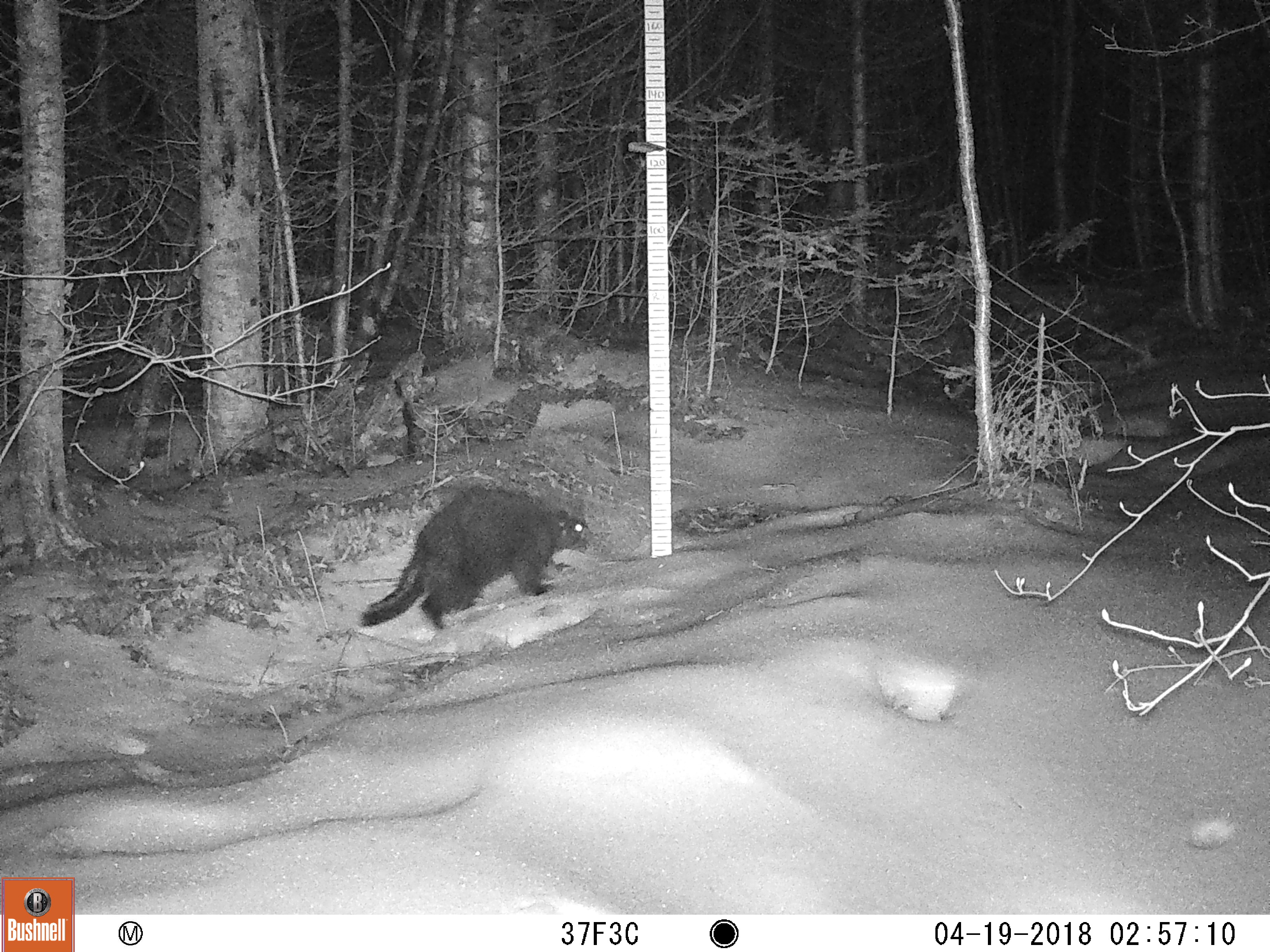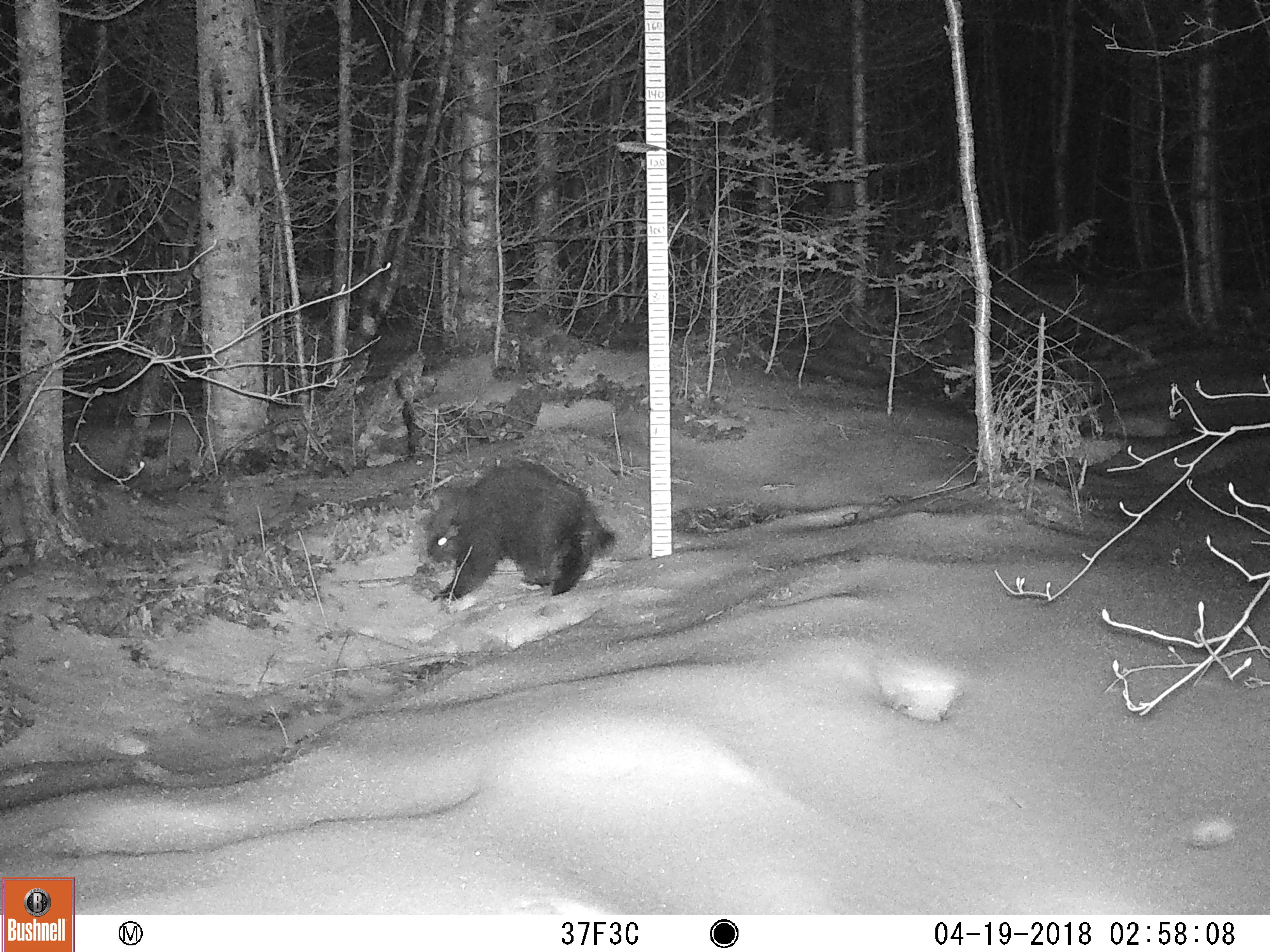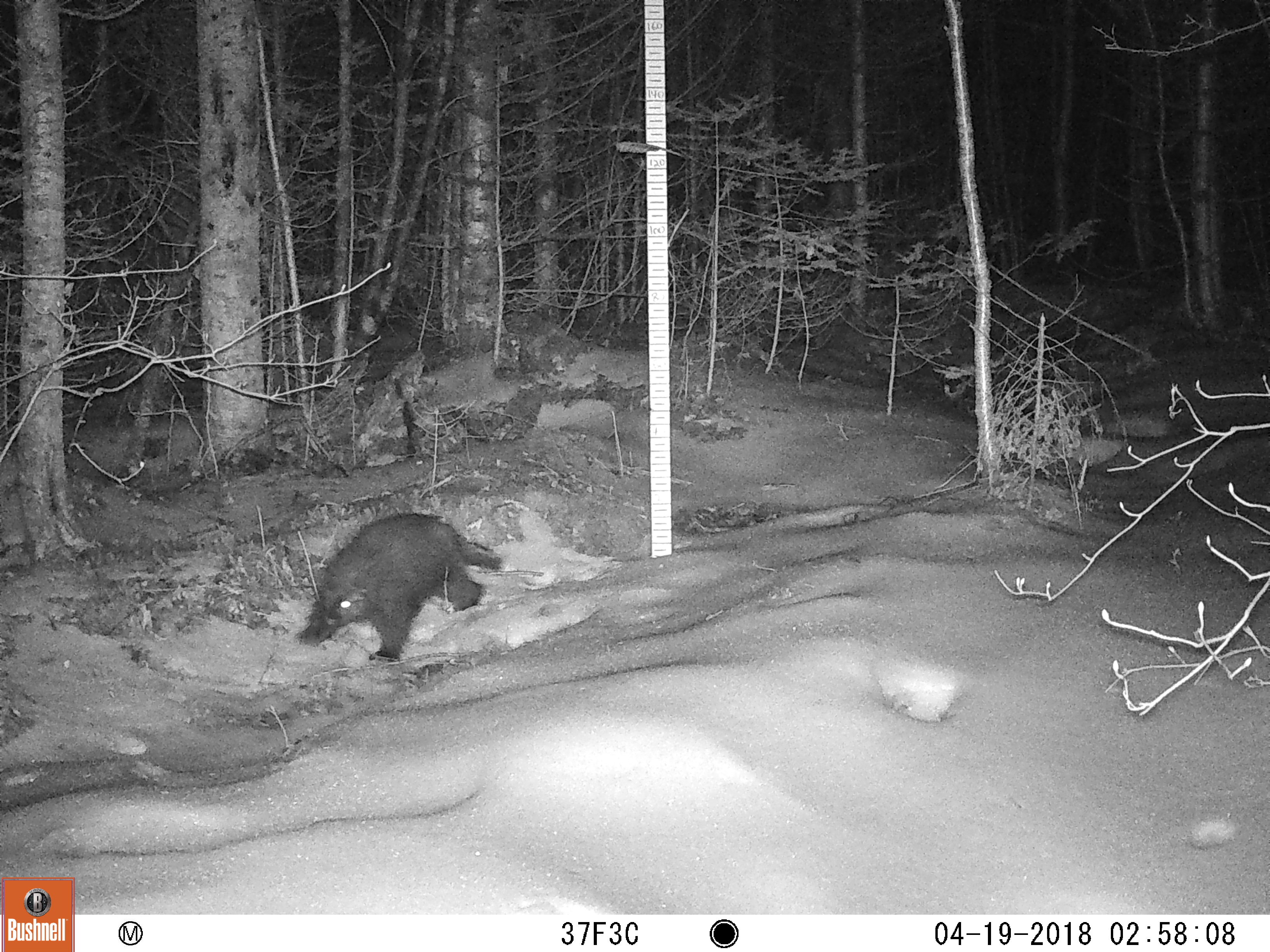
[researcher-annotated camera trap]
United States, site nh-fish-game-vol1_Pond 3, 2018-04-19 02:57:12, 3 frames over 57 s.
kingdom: Animalia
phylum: Chordata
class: Mammalia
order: Rodentia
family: Erethizontidae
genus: Erethizon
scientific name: Erethizon dorsatum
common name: porcupine